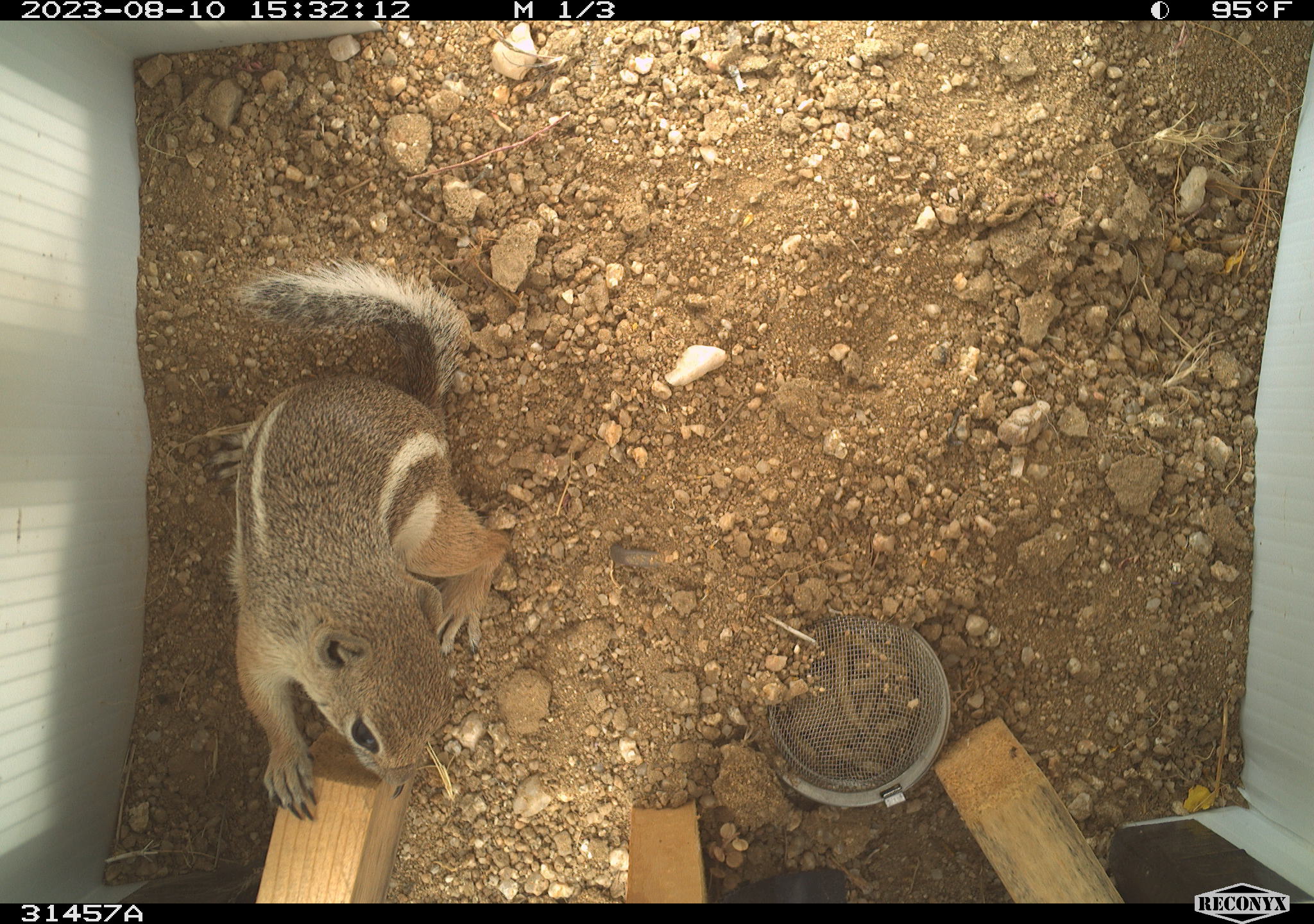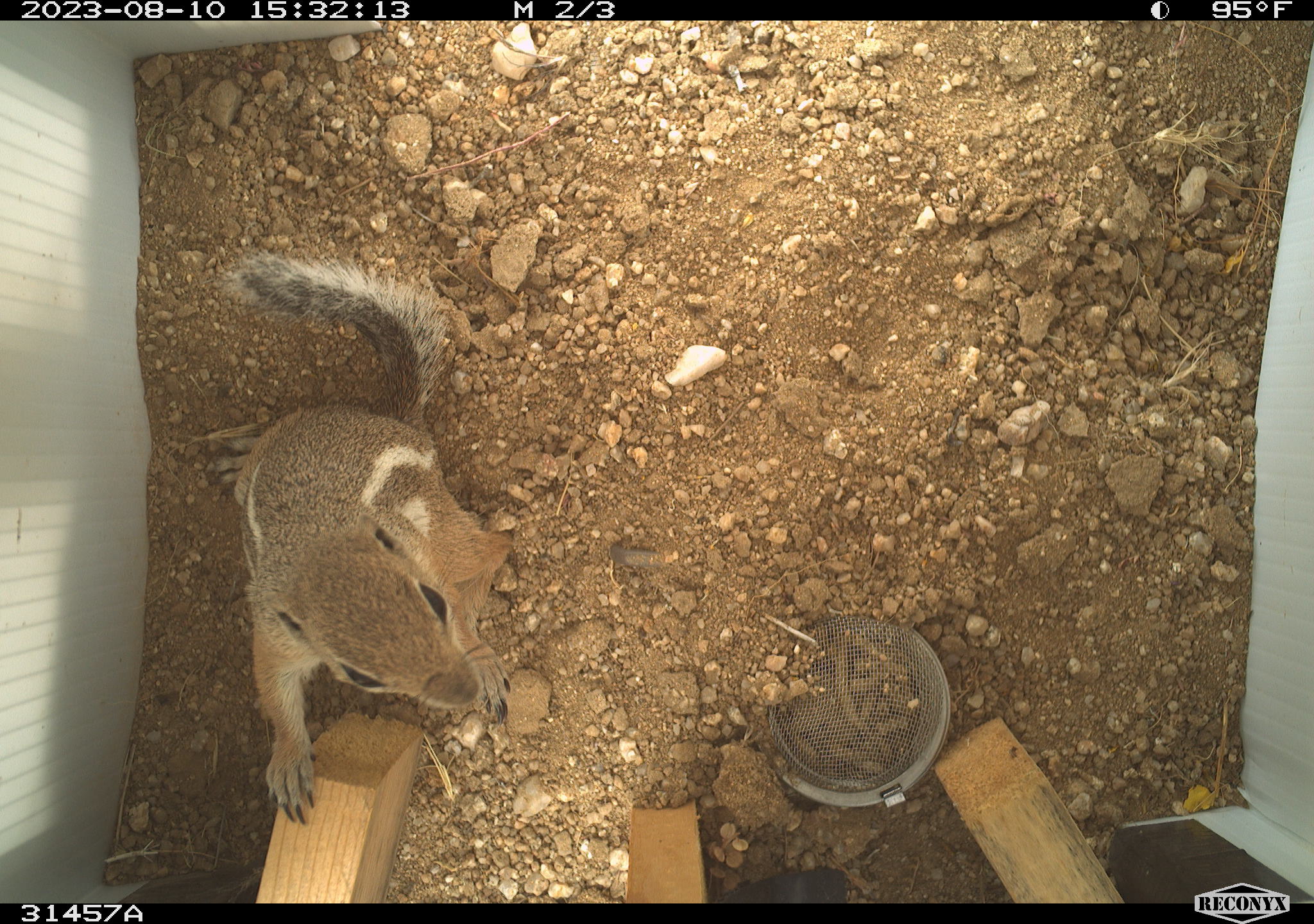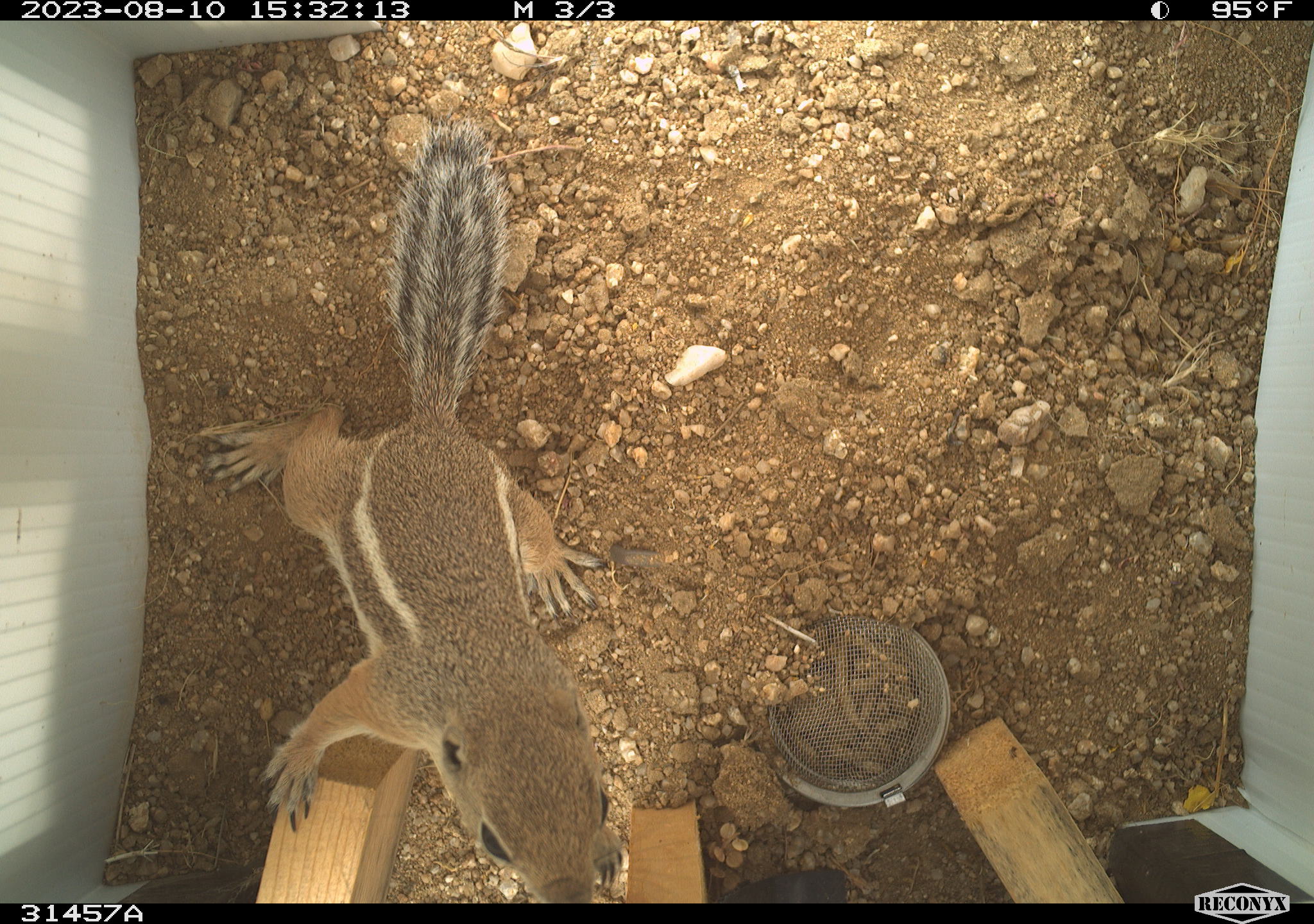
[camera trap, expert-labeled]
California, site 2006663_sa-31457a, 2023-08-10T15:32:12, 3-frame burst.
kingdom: Animalia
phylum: Chordata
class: Mammalia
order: Rodentia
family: Sciuridae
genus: Ammospermophilus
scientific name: Ammospermophilus leucurus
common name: white-tailed antelope squirrel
White-tailed antelope squirrel (Ammospermophilus leucurus).